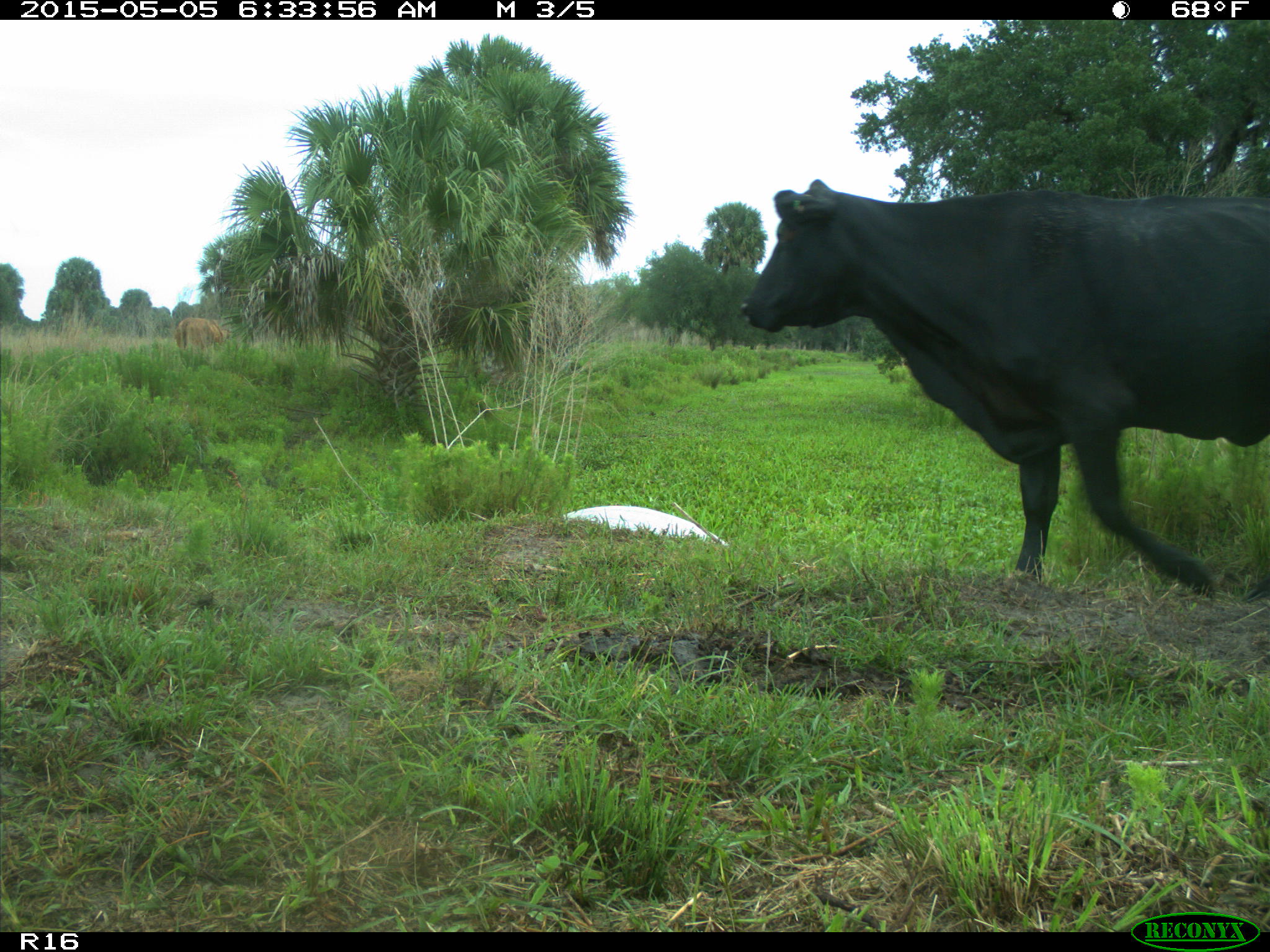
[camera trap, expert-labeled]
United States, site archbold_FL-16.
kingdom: Animalia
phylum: Chordata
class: Mammalia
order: Artiodactyla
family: Bovidae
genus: Bos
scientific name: Bos taurus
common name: domestic cow